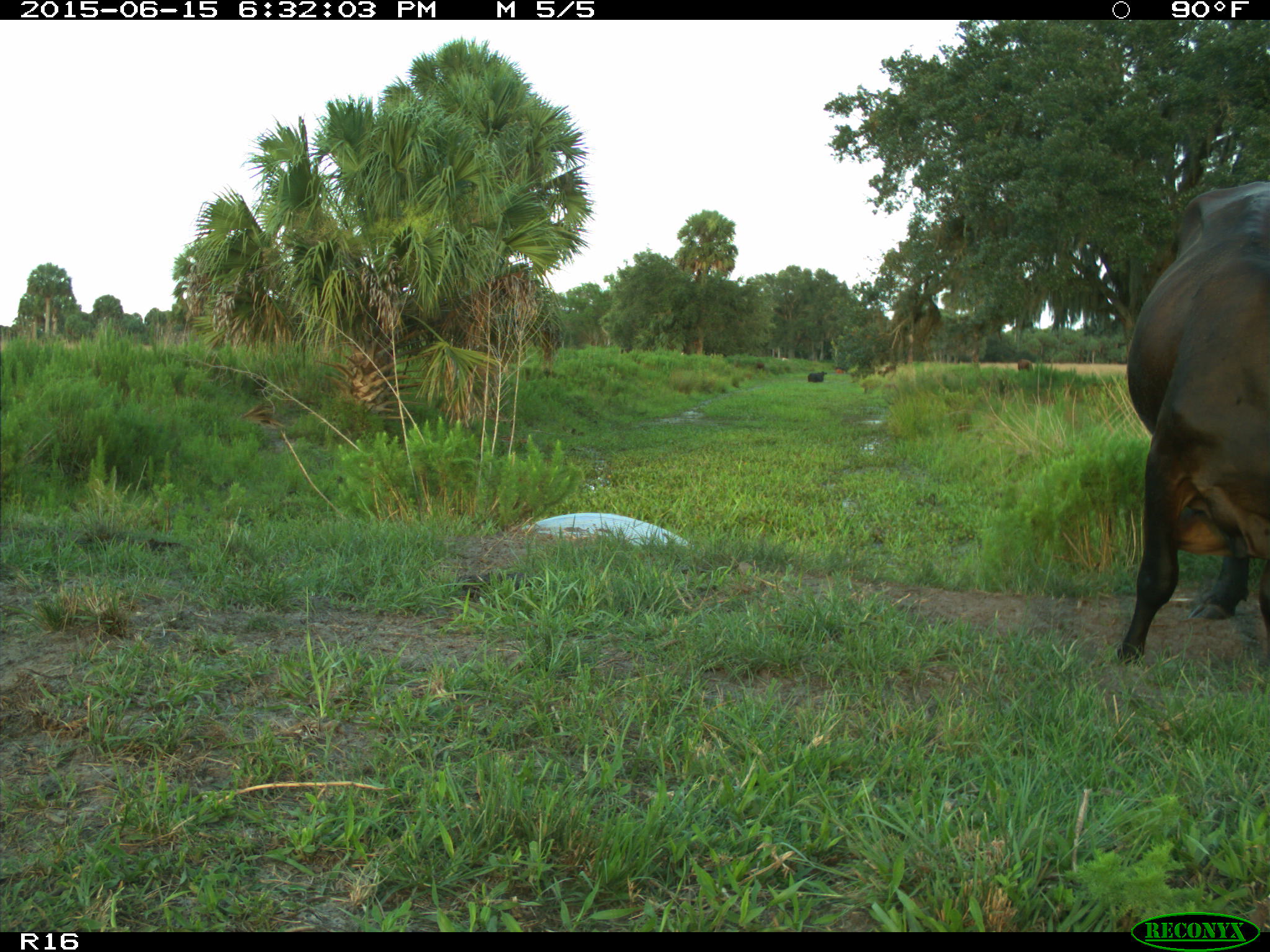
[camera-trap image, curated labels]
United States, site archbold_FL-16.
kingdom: Animalia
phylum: Chordata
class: Mammalia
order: Artiodactyla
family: Bovidae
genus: Bos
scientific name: Bos taurus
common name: domestic cow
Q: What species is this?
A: Bos taurus (domestic cow).